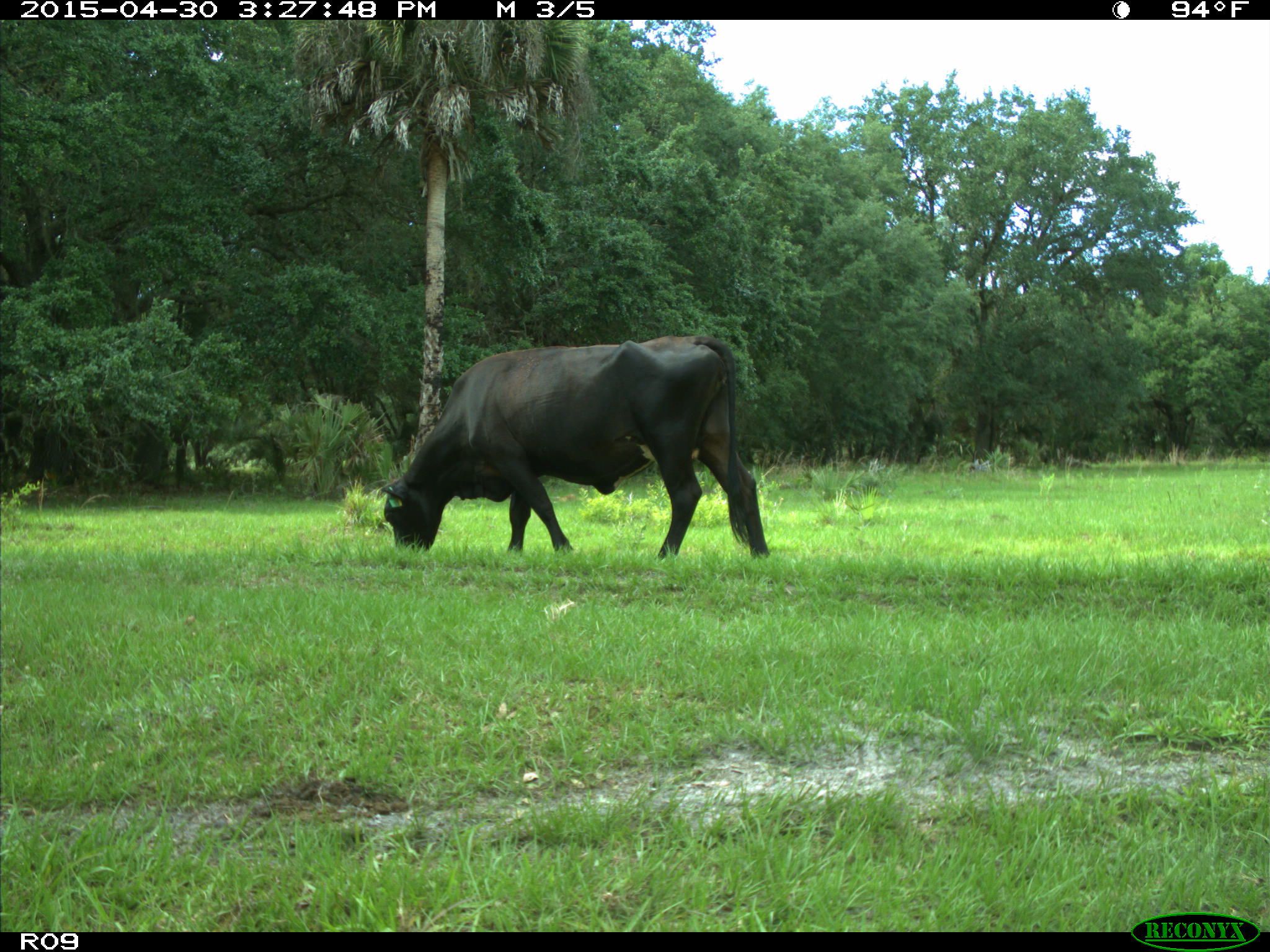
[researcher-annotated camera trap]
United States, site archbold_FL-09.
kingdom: Animalia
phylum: Chordata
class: Mammalia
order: Artiodactyla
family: Bovidae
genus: Bos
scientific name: Bos taurus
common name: domestic cow